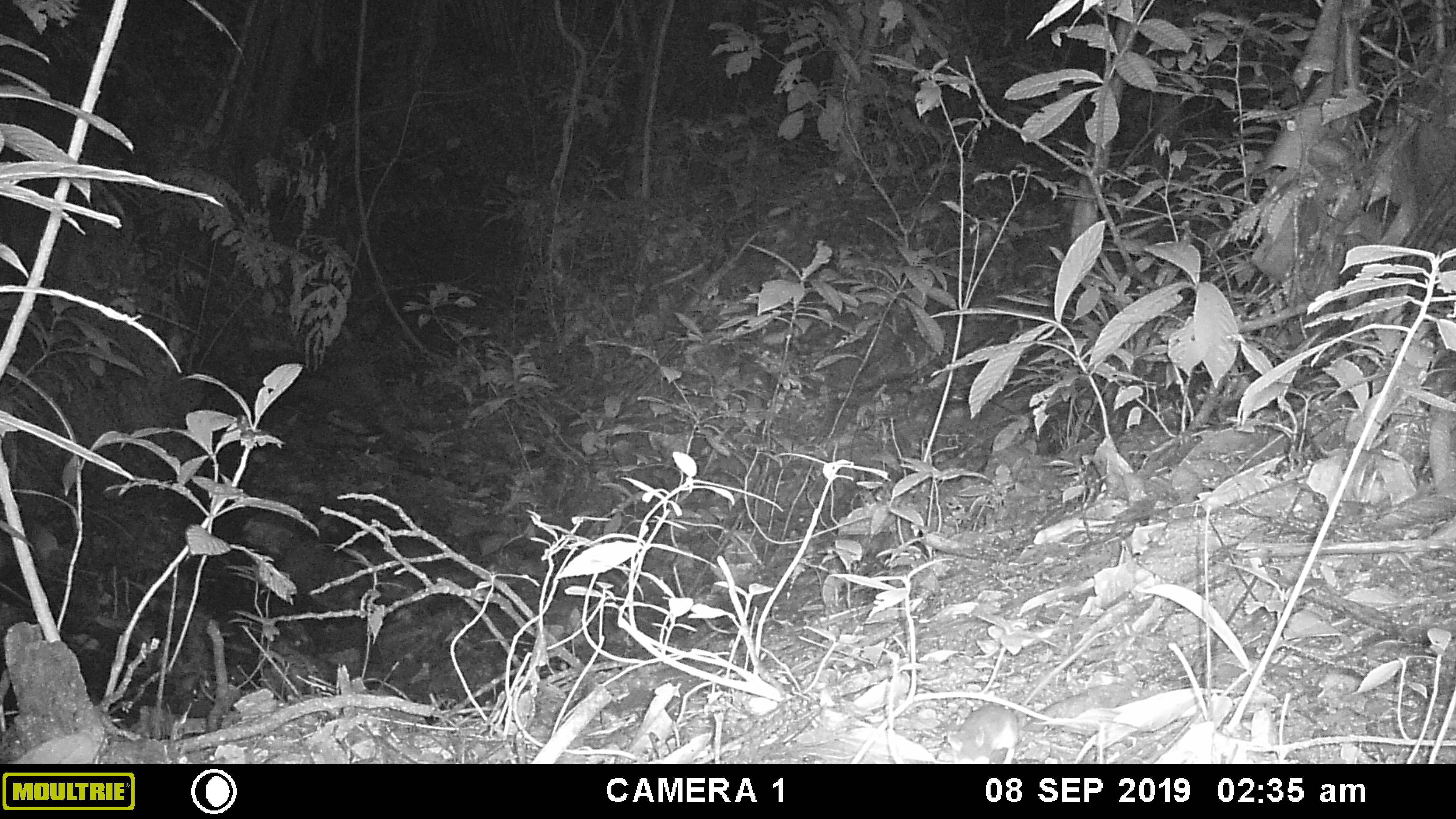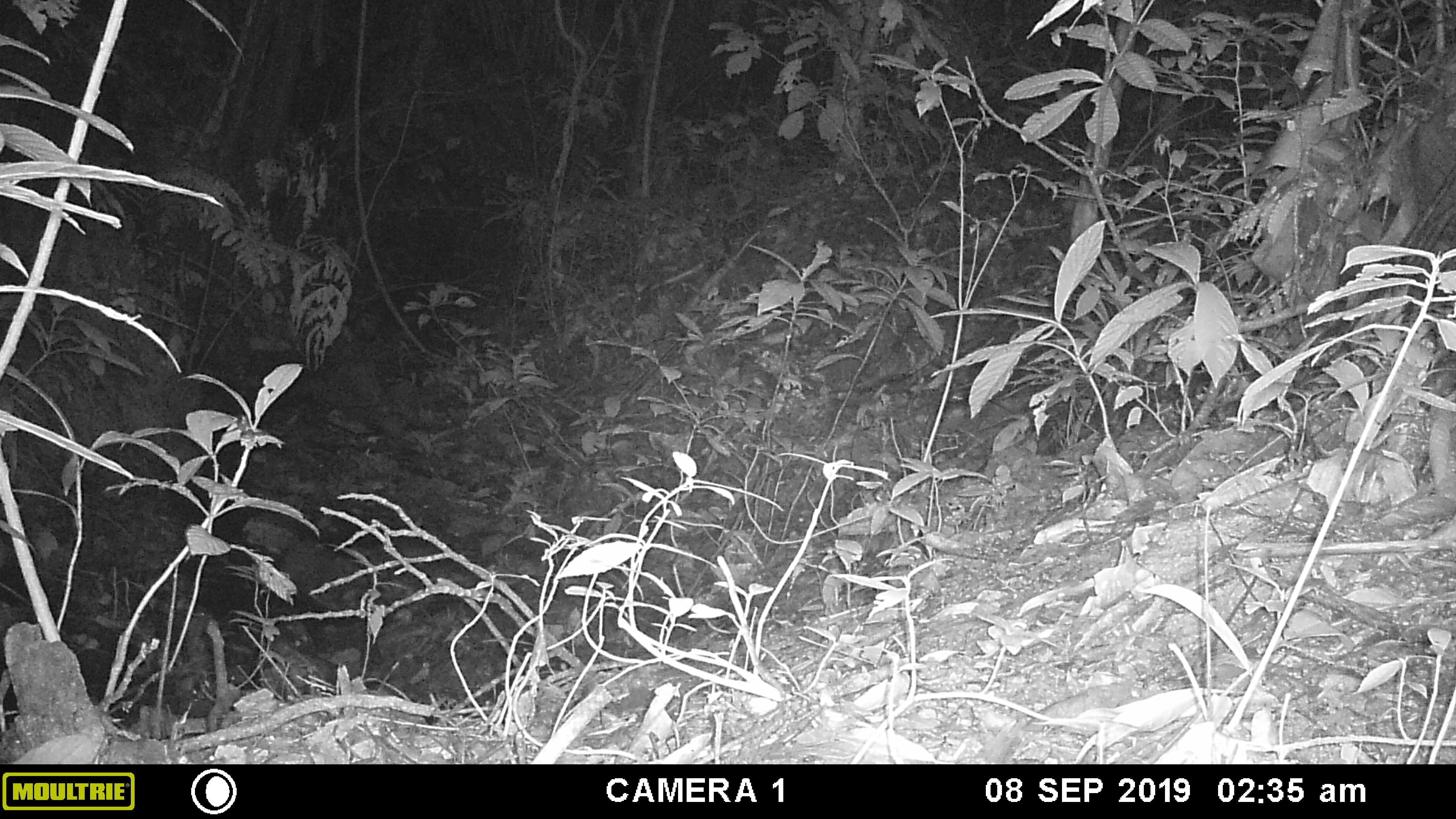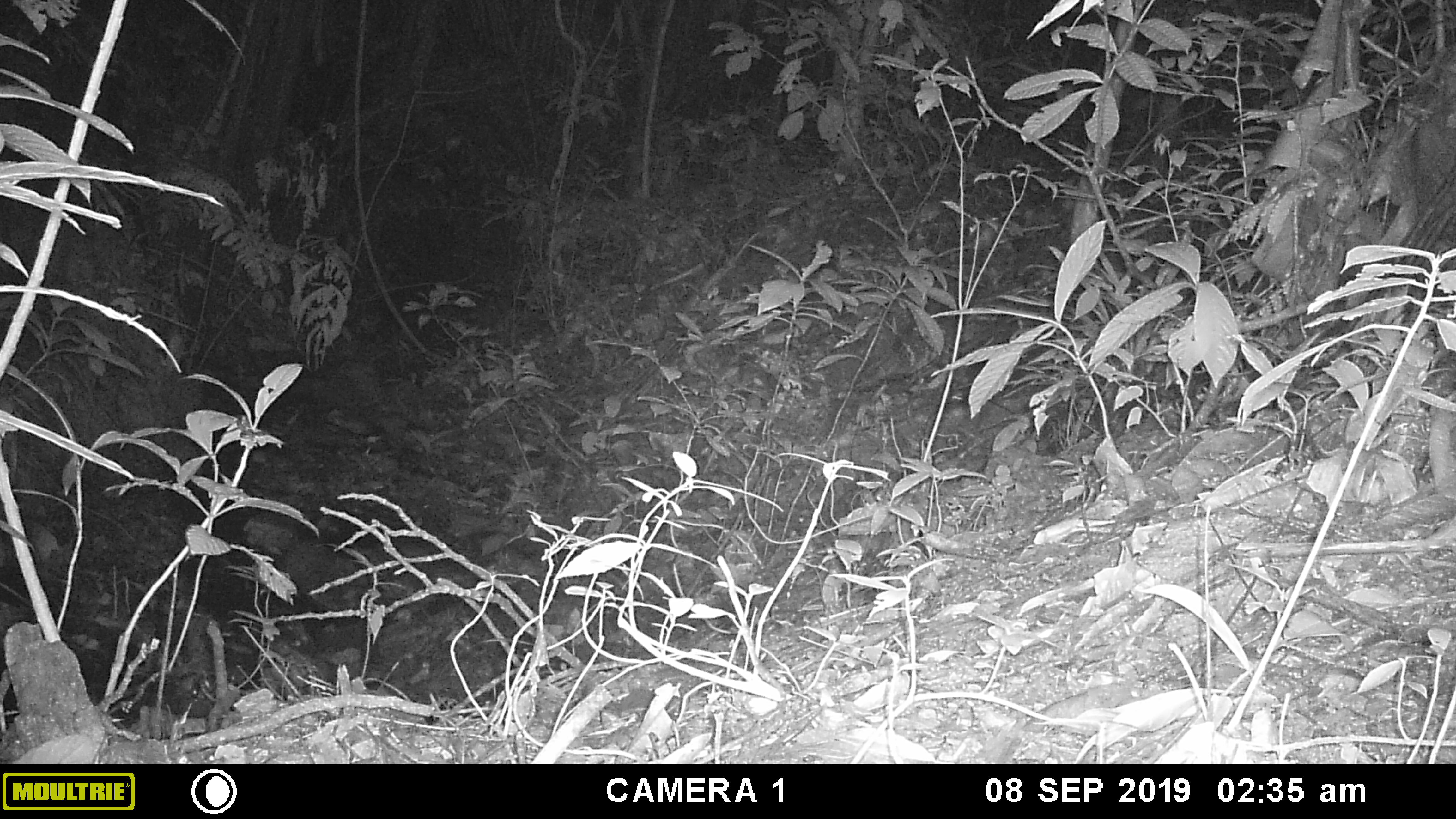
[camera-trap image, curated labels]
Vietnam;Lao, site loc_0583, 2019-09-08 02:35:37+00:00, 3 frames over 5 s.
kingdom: Animalia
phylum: Chordata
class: Mammalia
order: Rodentia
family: Muridae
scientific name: Muridae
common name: old-world mice and rats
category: unidentified murid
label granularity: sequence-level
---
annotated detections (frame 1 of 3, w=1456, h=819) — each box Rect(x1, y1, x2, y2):
unidentified murid: Rect(944, 630, 1109, 764)